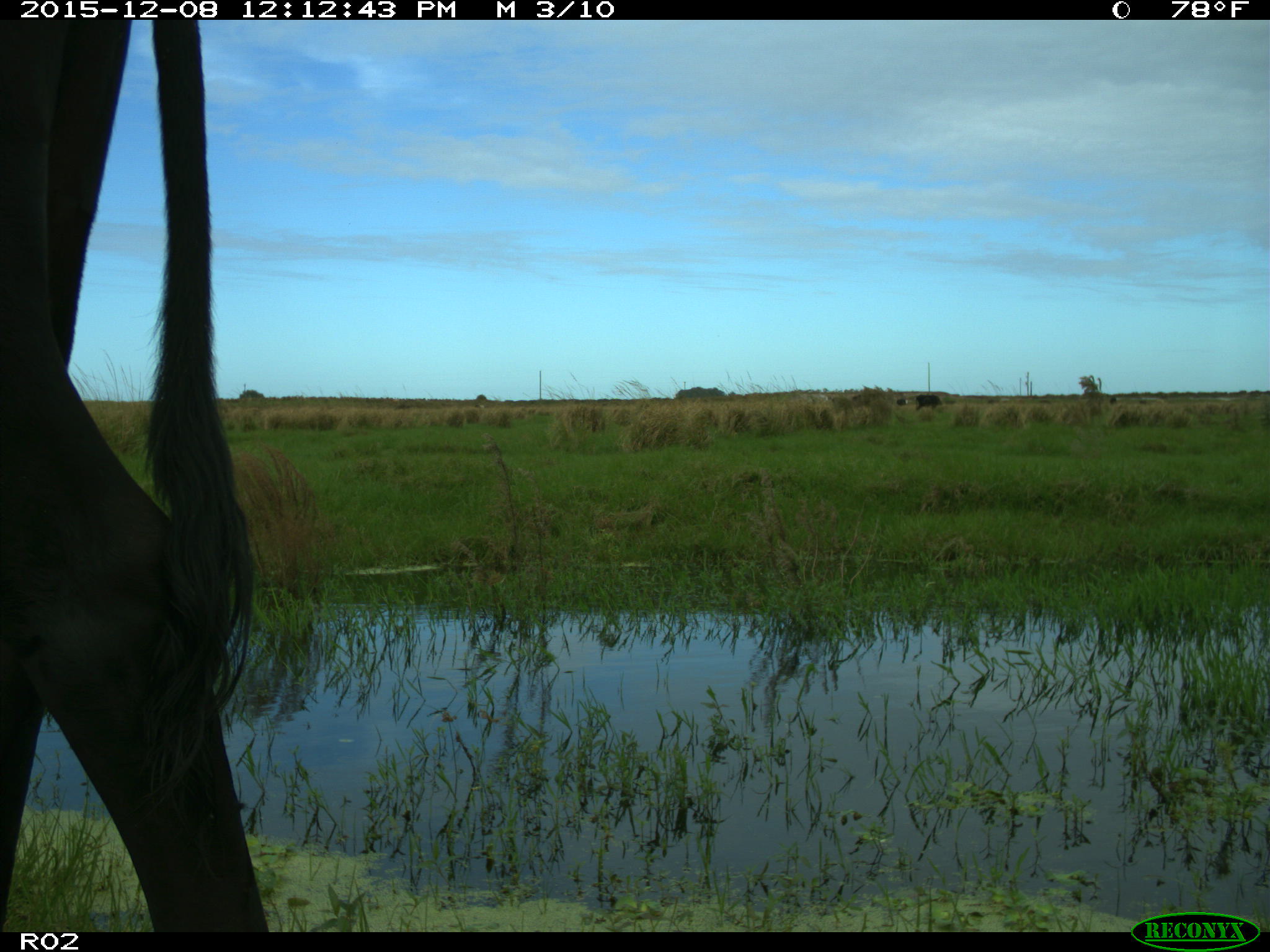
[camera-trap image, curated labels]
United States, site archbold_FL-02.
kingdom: Animalia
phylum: Chordata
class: Mammalia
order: Artiodactyla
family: Bovidae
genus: Bos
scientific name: Bos taurus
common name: domestic cow